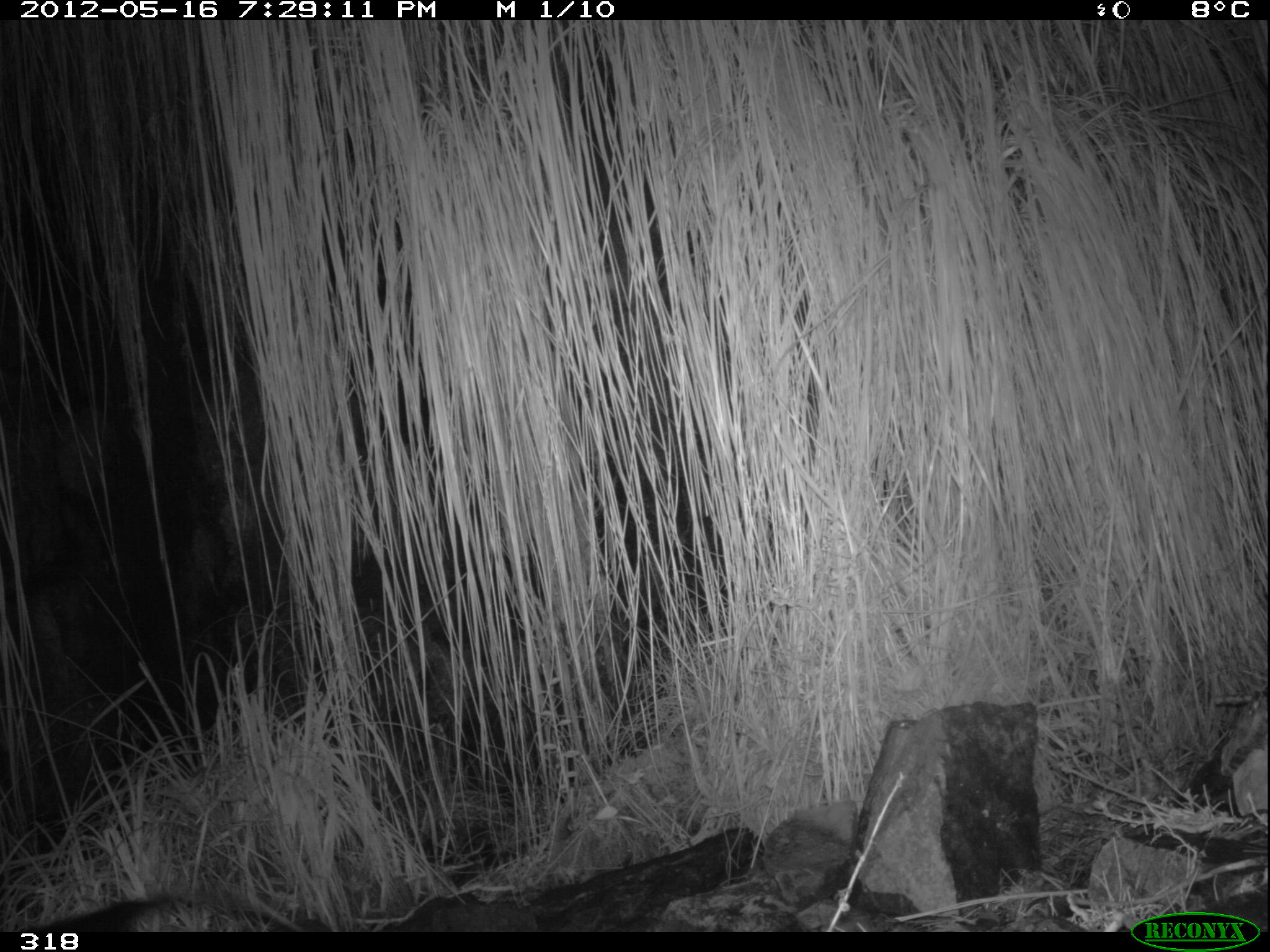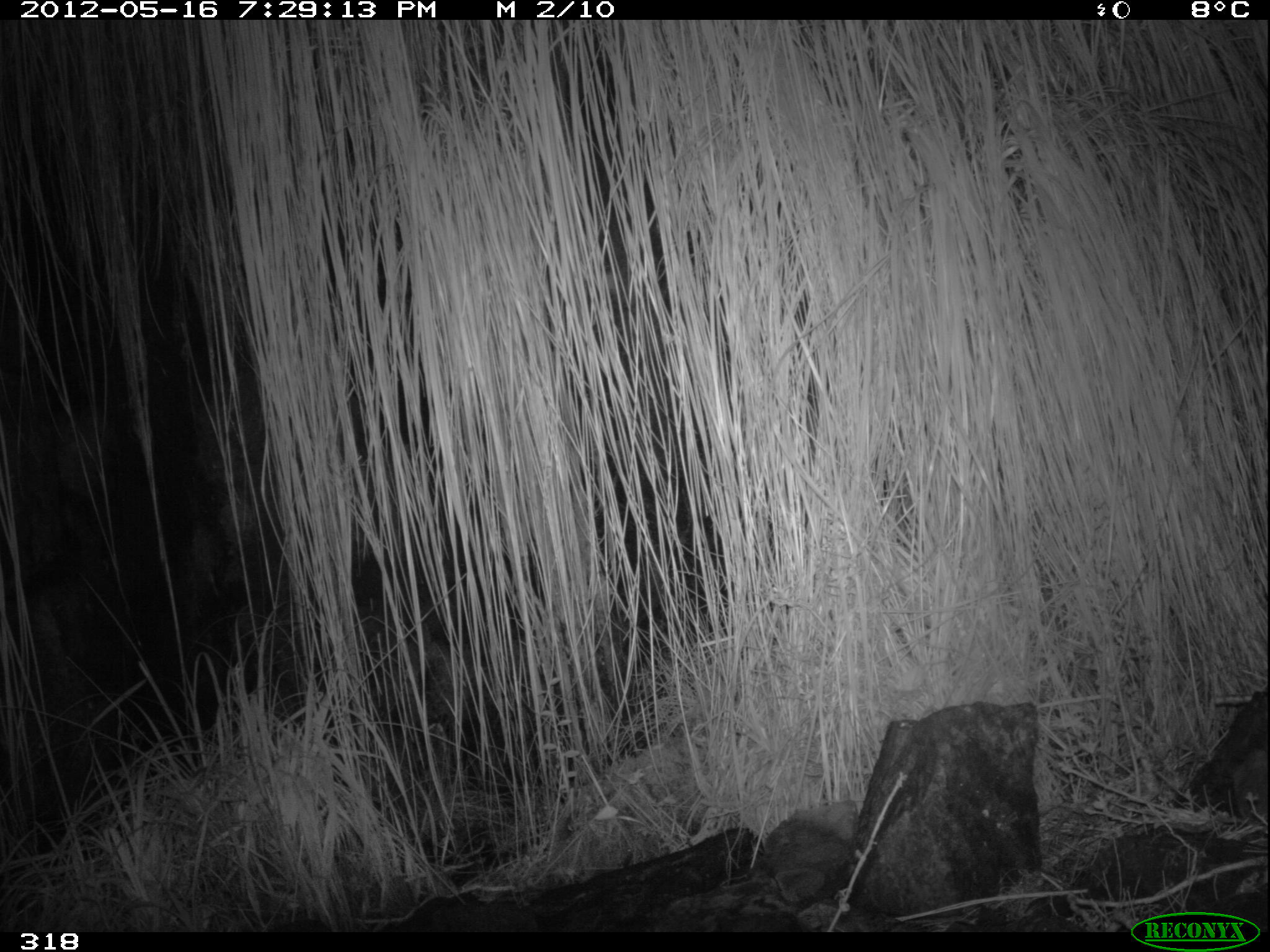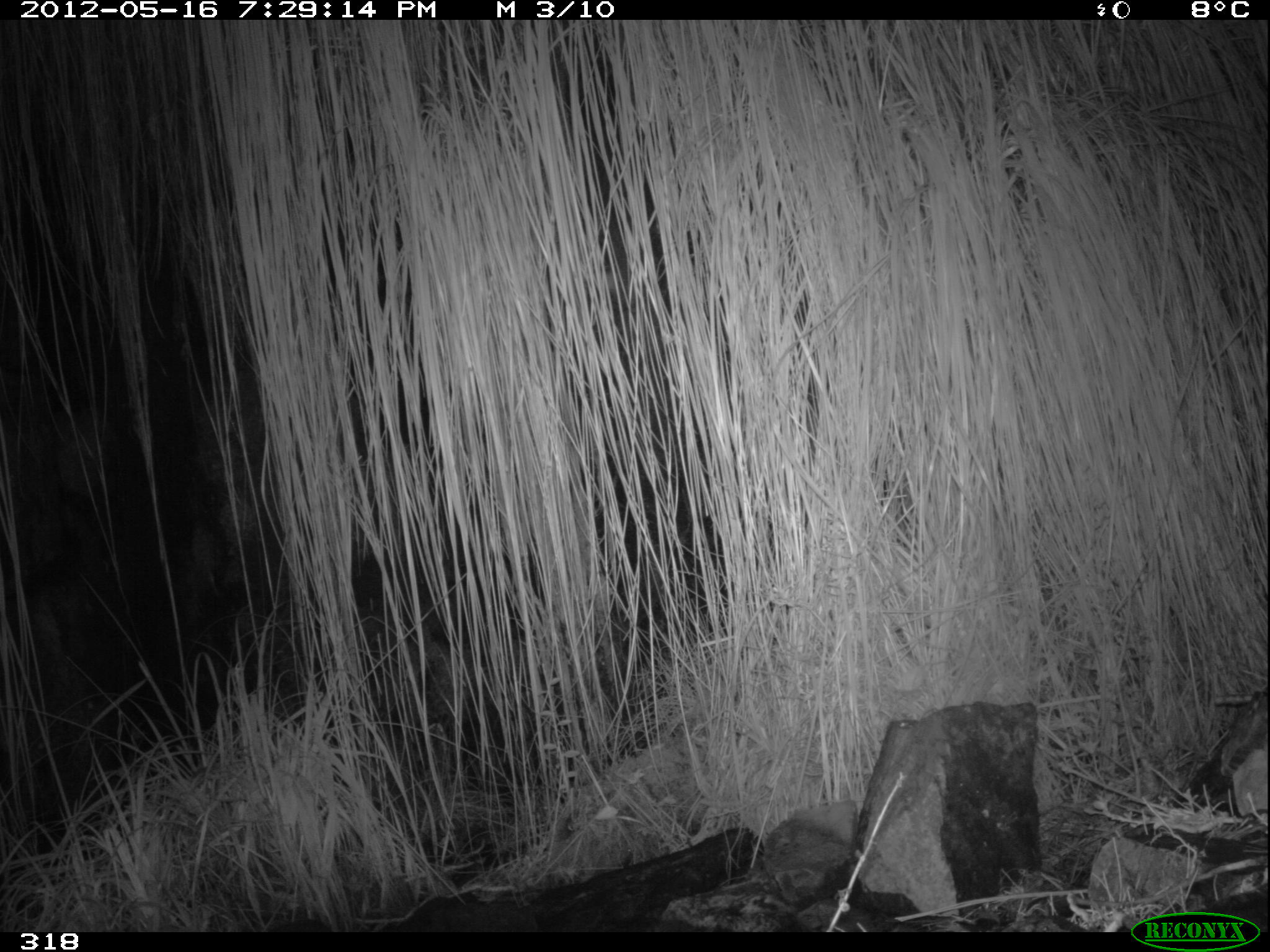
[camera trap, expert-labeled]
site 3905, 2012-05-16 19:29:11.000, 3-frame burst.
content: unidentified animal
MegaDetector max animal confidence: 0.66